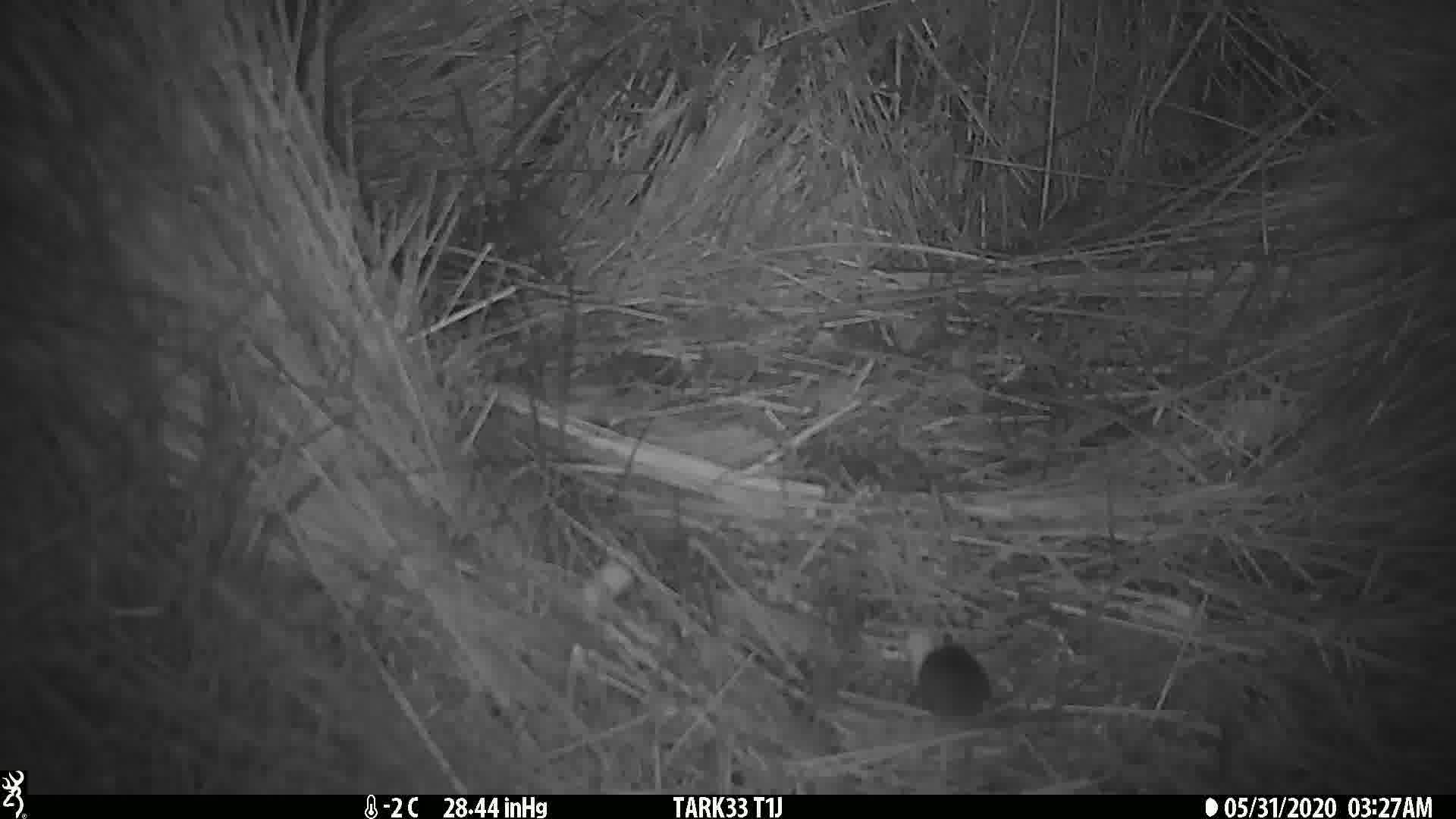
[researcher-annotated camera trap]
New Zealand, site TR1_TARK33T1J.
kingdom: Animalia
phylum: Chordata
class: Mammalia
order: Rodentia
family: Muridae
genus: Mus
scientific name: Mus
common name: mouse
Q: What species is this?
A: Mouse (Mus).